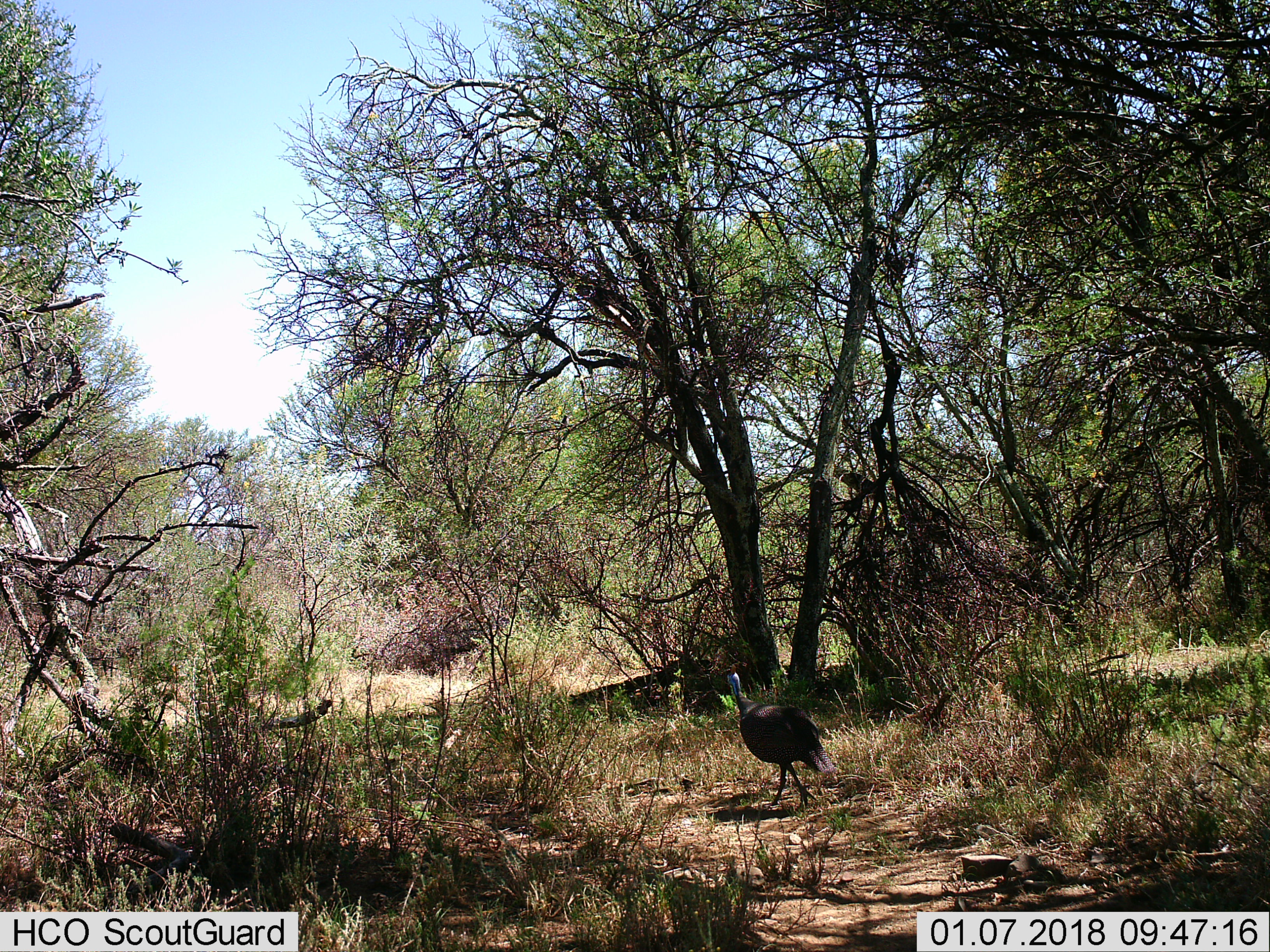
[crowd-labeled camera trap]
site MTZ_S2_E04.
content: unidentified animal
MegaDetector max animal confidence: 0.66